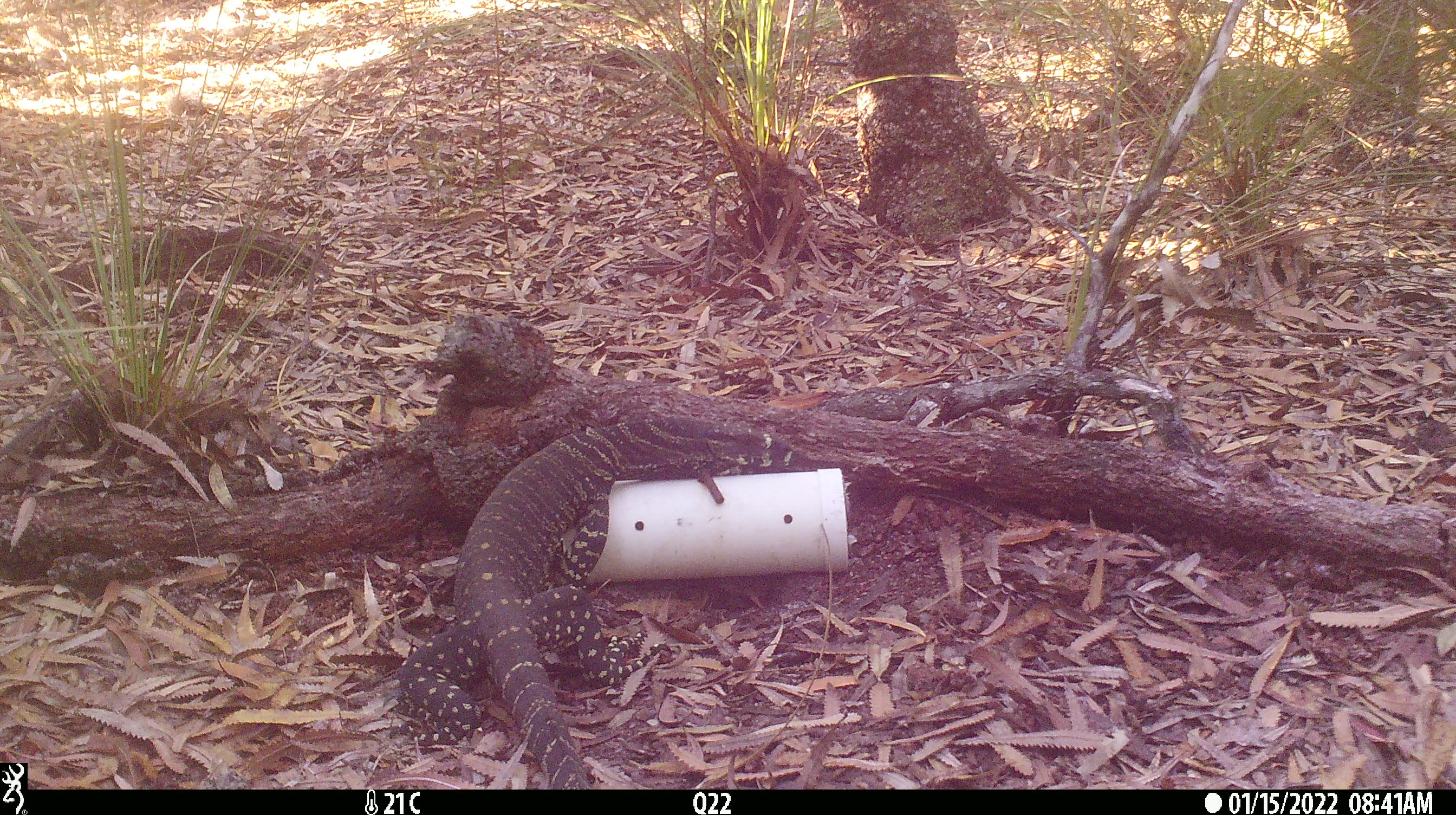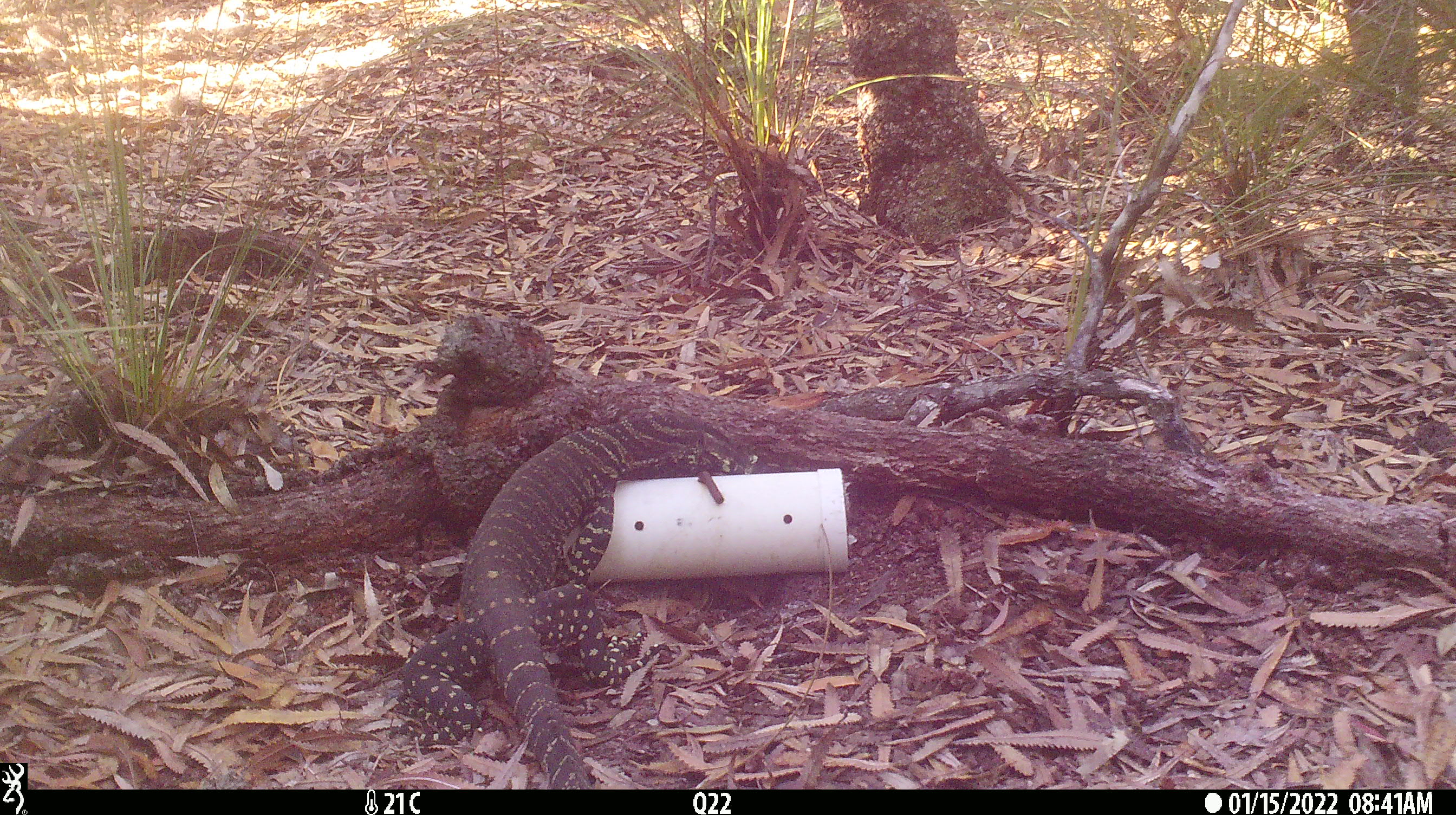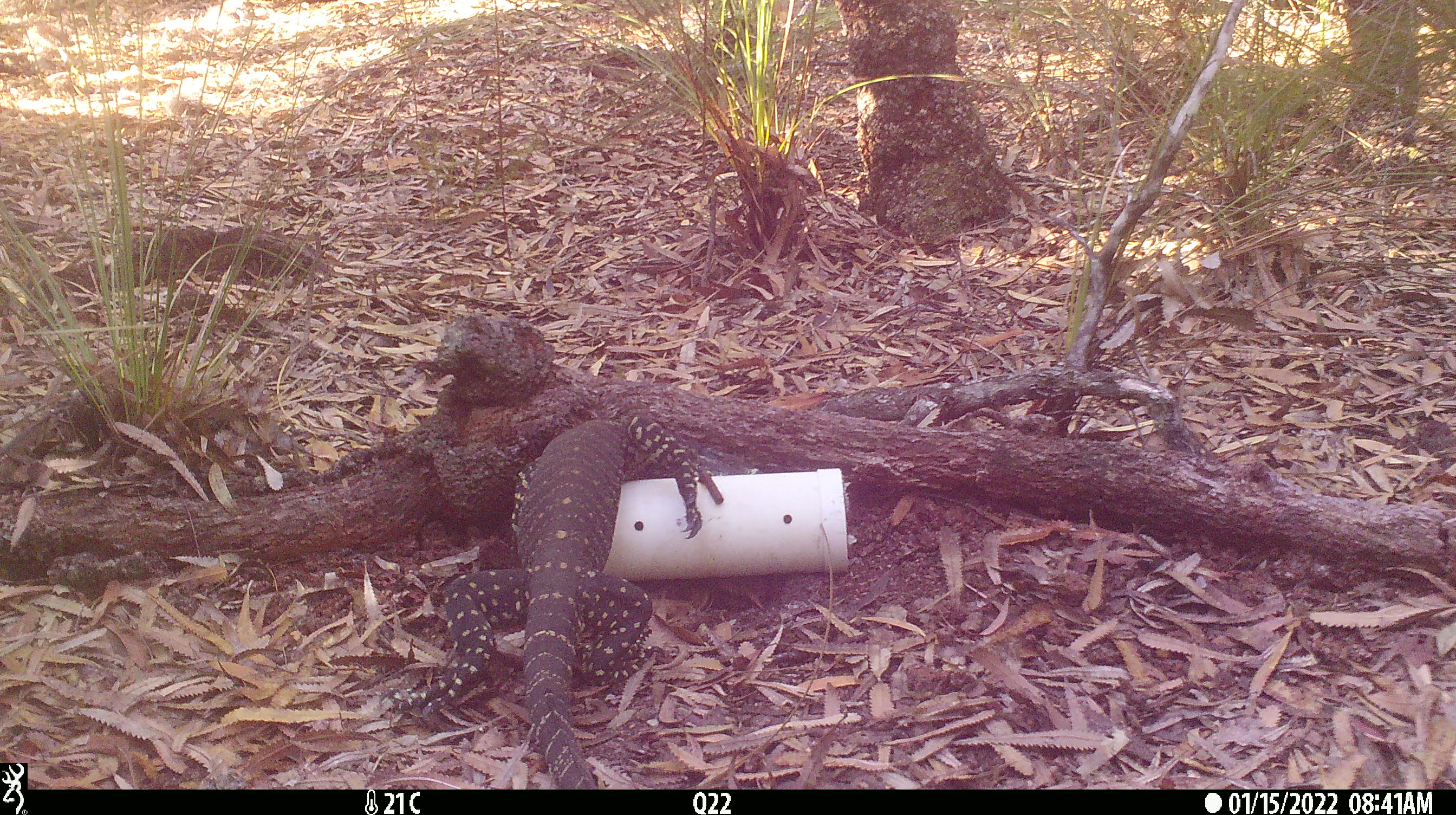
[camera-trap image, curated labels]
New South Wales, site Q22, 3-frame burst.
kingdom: Animalia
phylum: Chordata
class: Reptilia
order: Squamata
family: Varanidae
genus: Varanus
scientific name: Varanus varius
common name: lace monitor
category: goanna